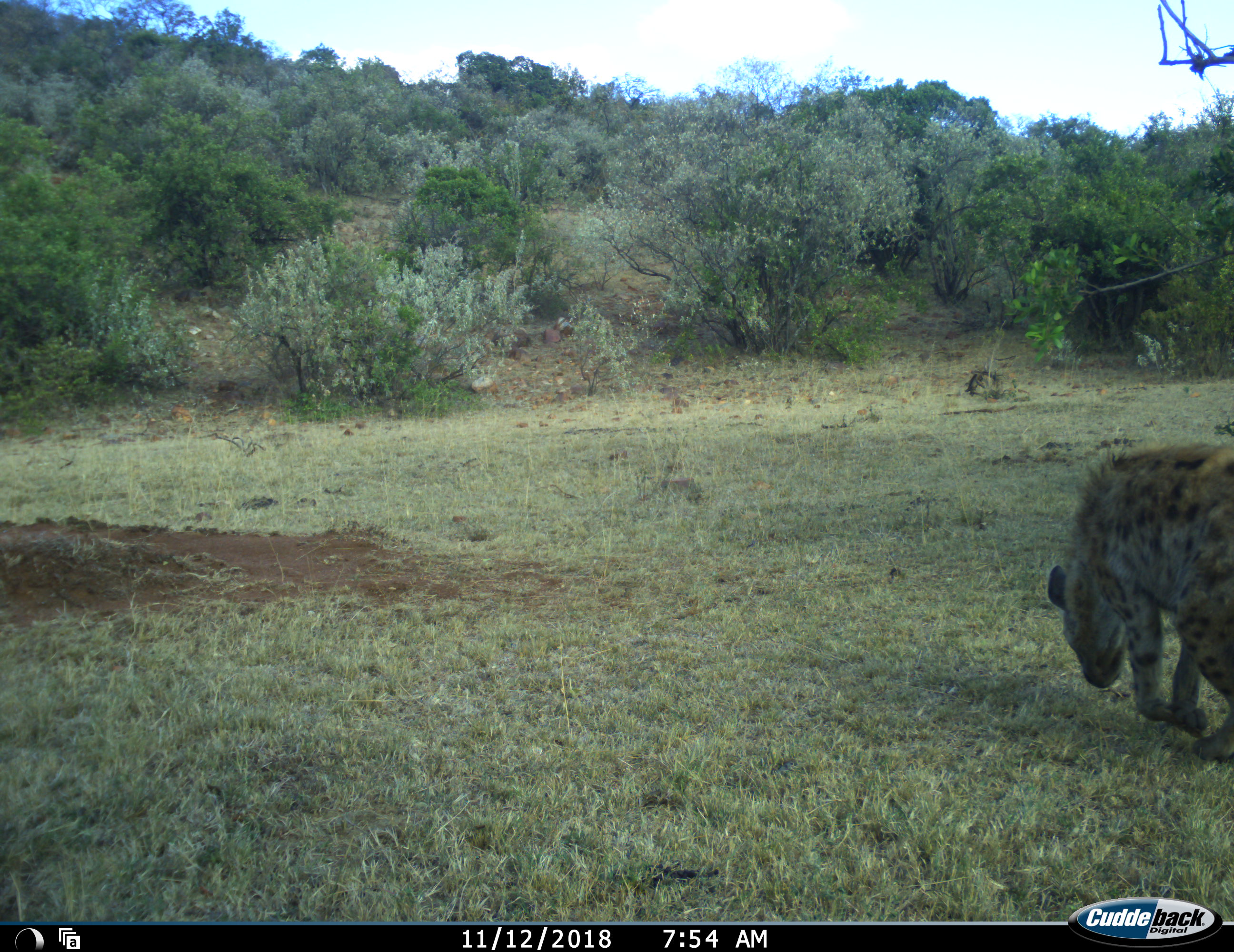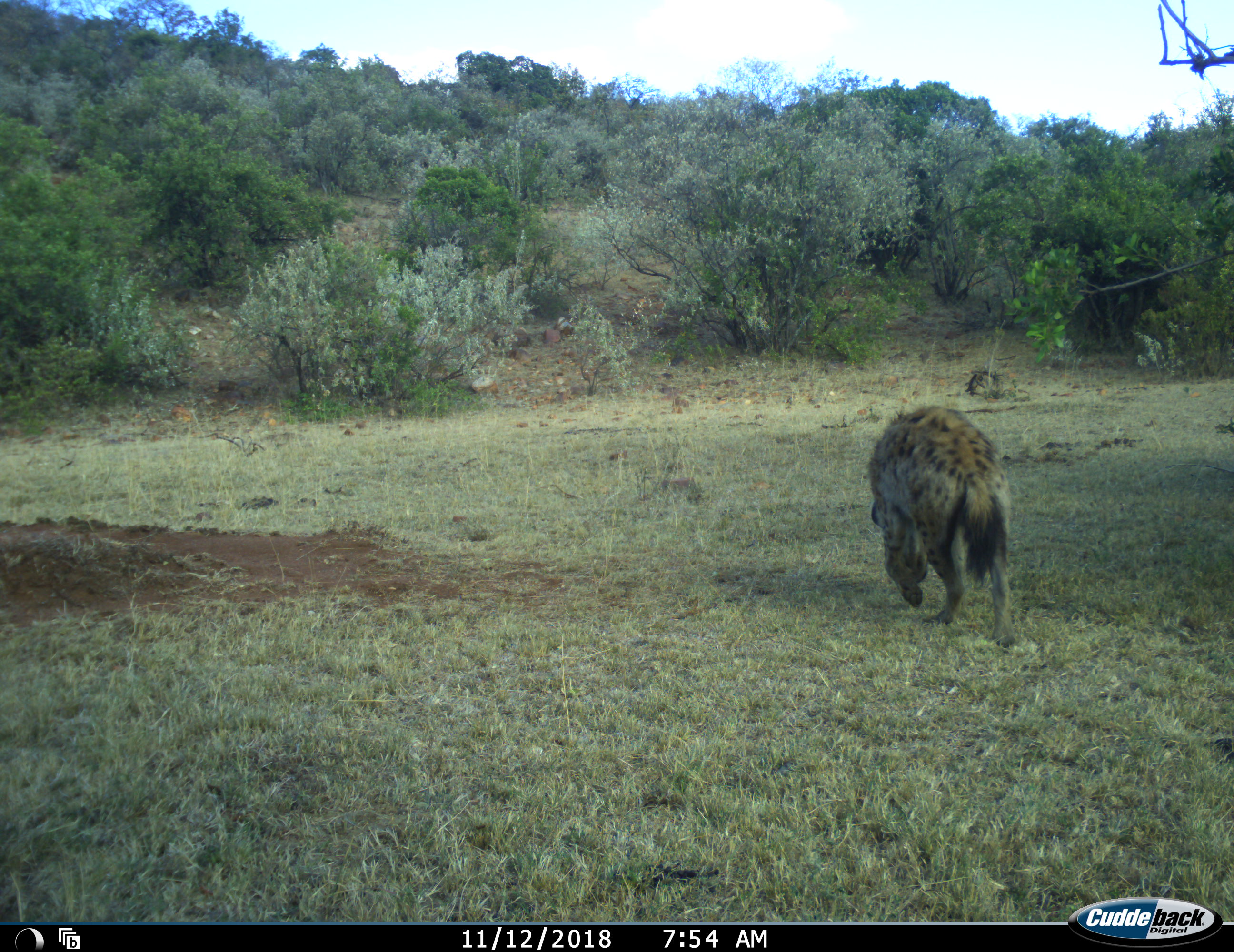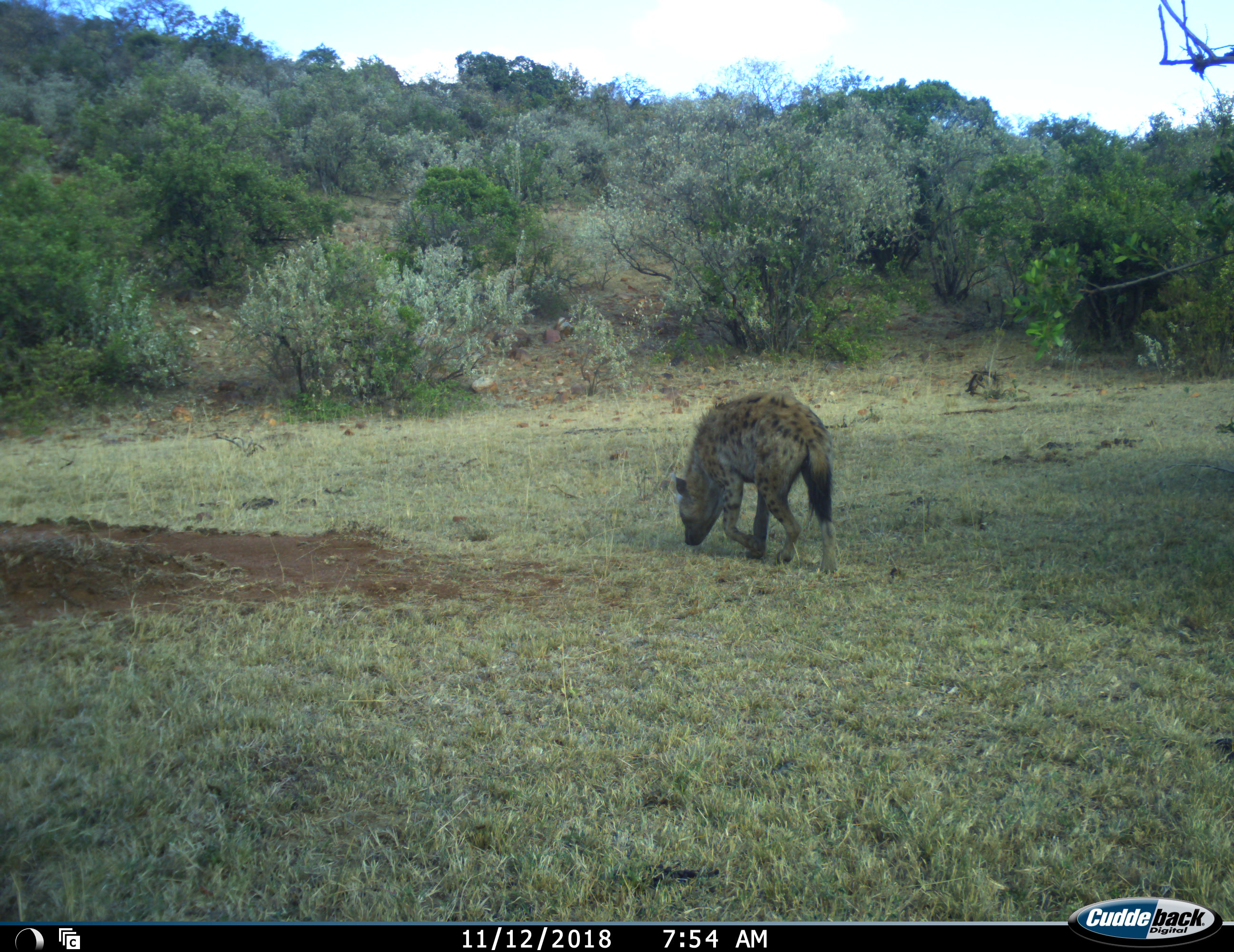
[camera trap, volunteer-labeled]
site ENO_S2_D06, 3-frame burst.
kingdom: Animalia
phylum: Chordata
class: Mammalia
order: Carnivora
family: Hyaenidae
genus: Crocuta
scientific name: Crocuta crocuta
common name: spotted hyena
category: hyenaspotted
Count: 1.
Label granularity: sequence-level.